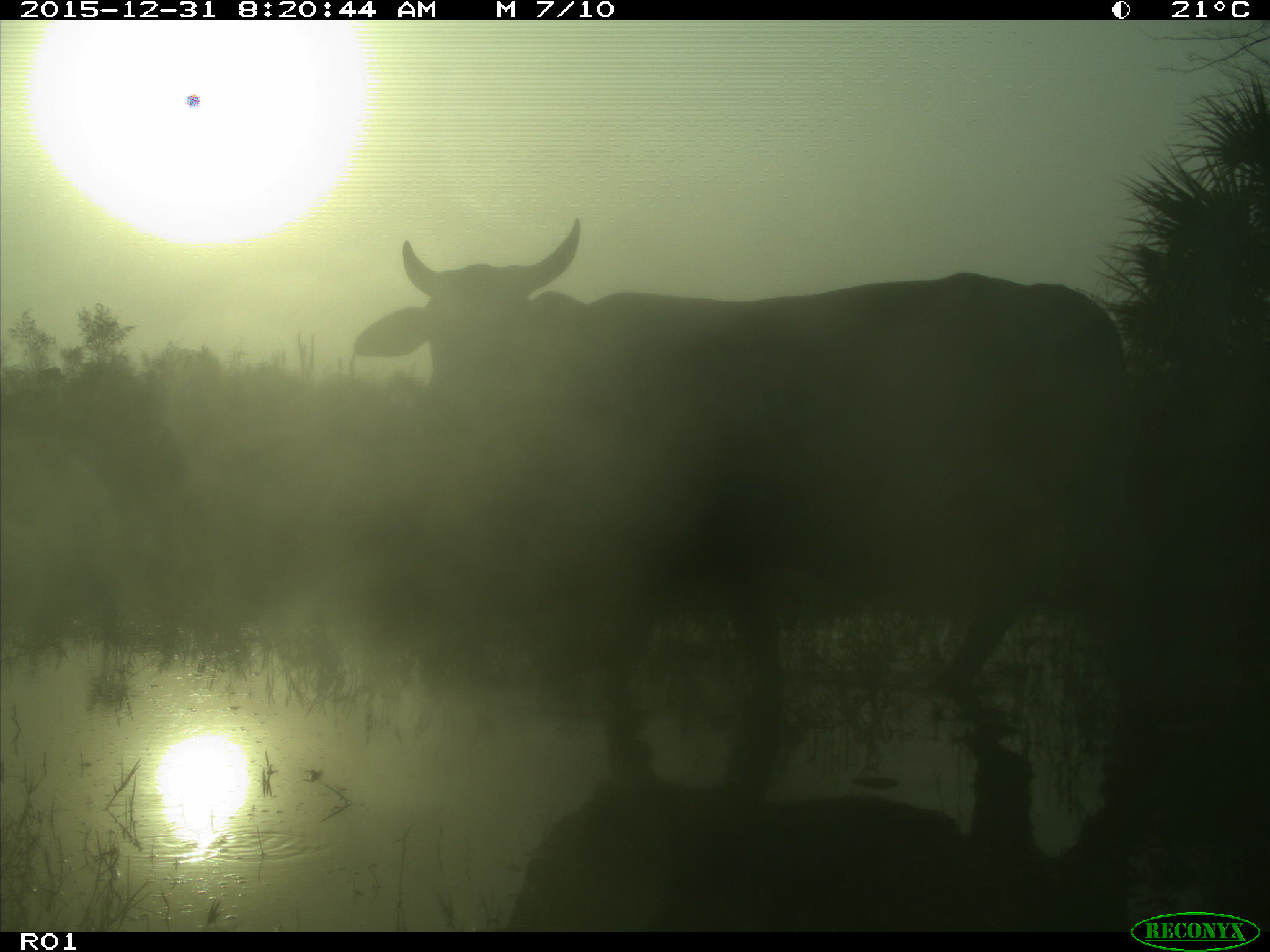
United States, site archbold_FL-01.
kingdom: Animalia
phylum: Chordata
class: Mammalia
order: Artiodactyla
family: Bovidae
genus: Bos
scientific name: Bos taurus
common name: domestic cow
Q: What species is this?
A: Bos taurus (domestic cow).